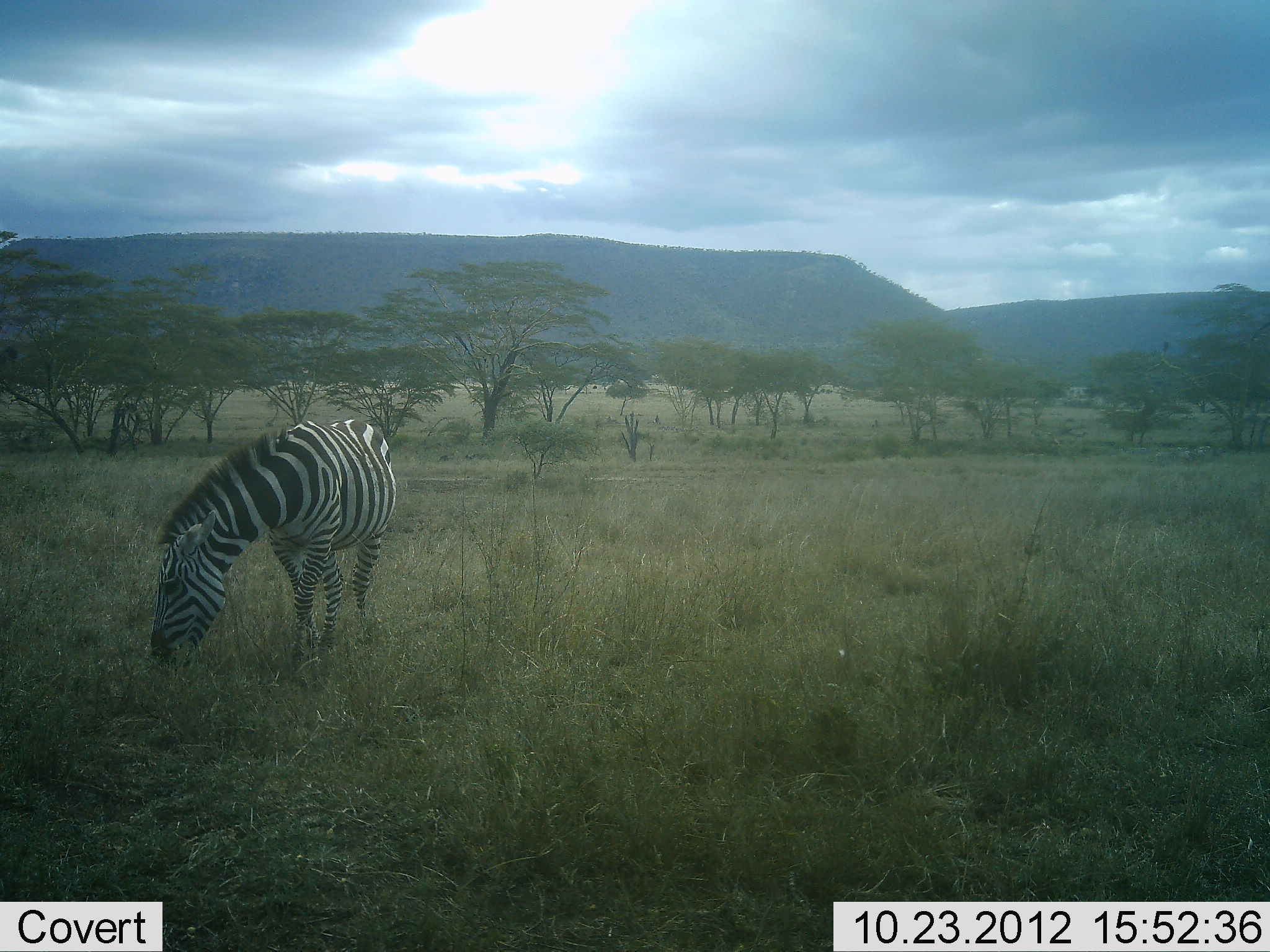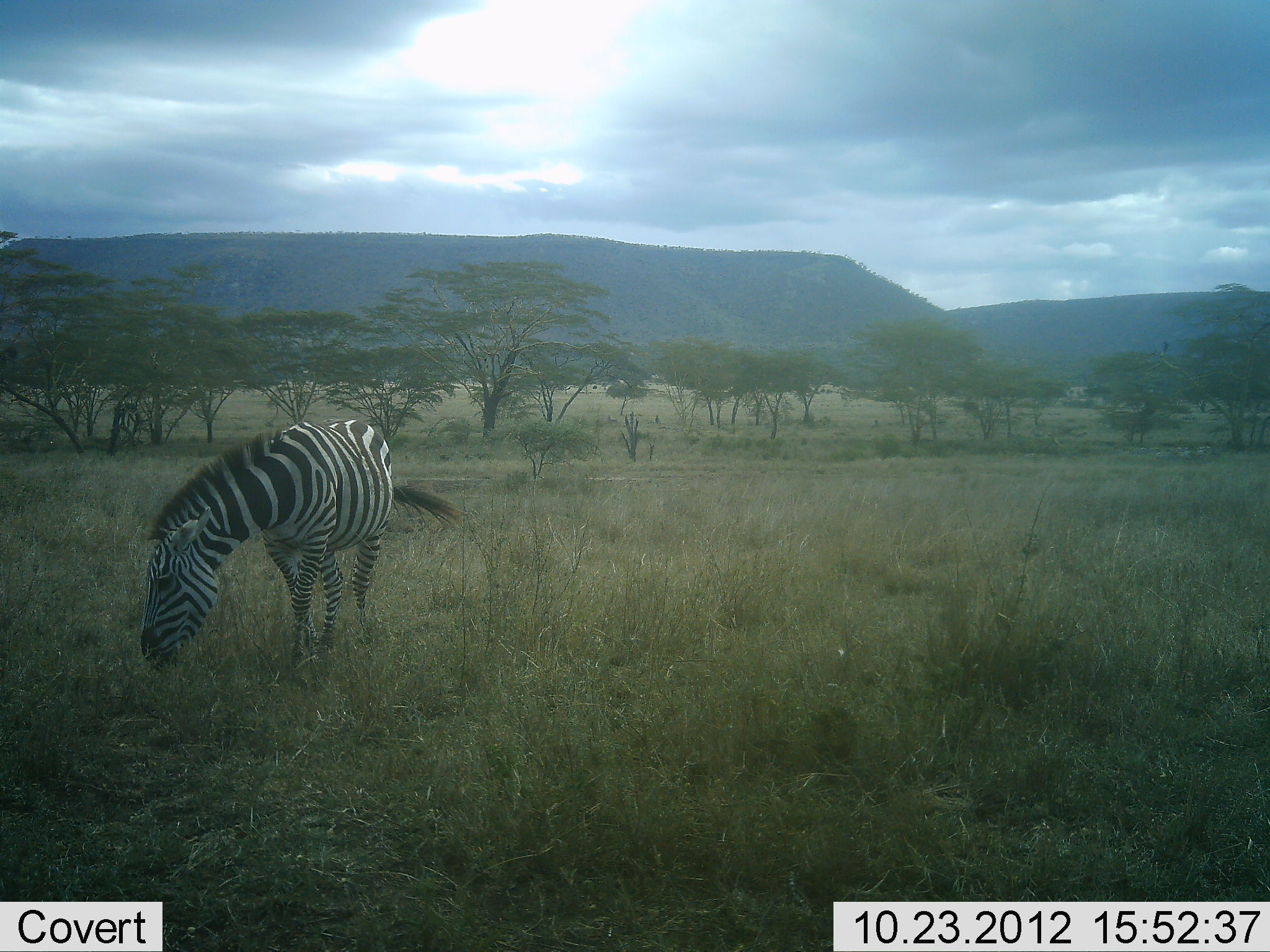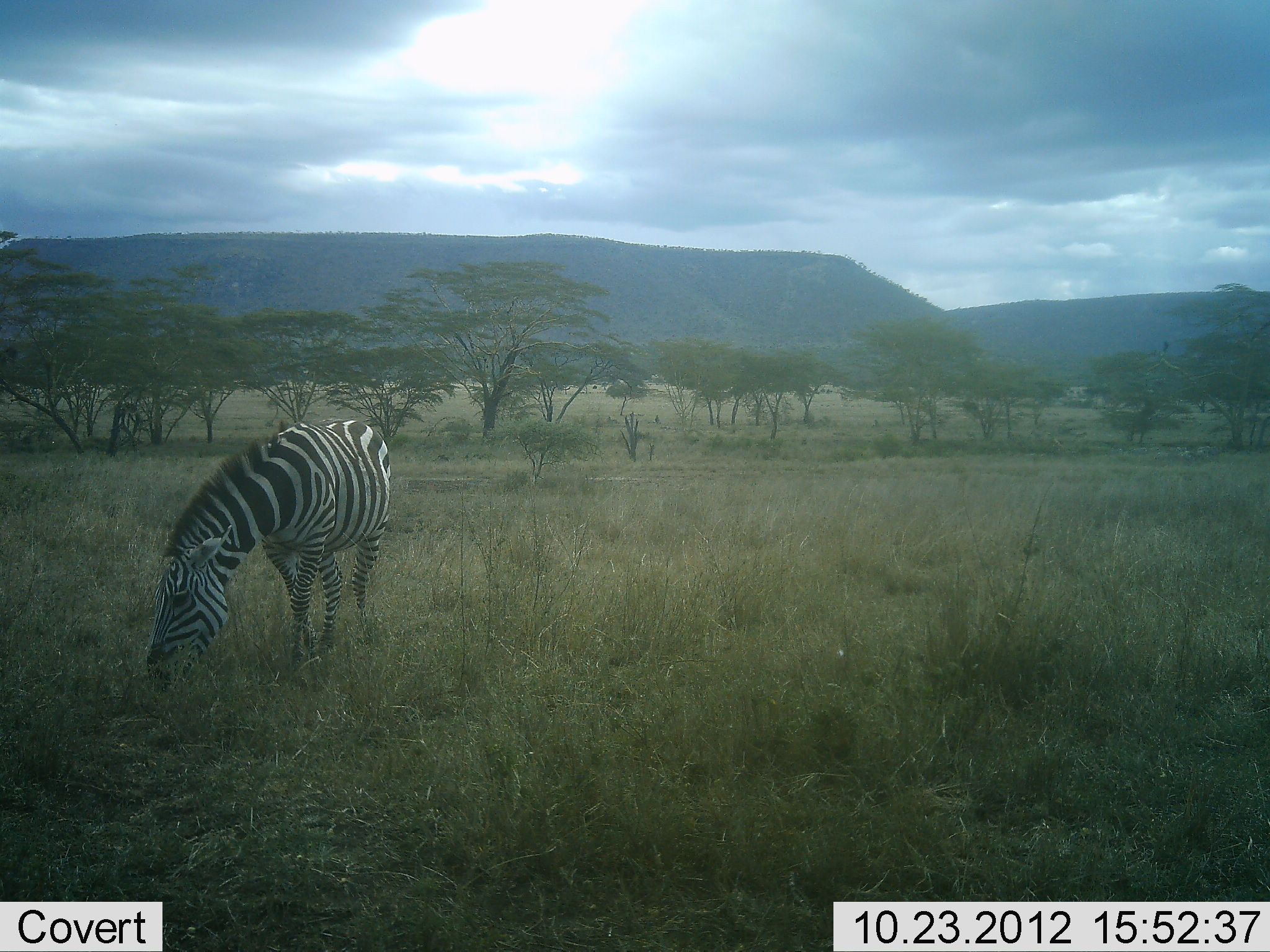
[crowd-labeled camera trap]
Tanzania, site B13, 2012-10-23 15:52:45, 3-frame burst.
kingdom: Animalia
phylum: Chordata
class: Mammalia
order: Perissodactyla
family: Equidae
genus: Equus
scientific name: Equus quagga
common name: plains zebra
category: zebra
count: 1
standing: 10%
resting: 0%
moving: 0%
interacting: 0%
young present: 0%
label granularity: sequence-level